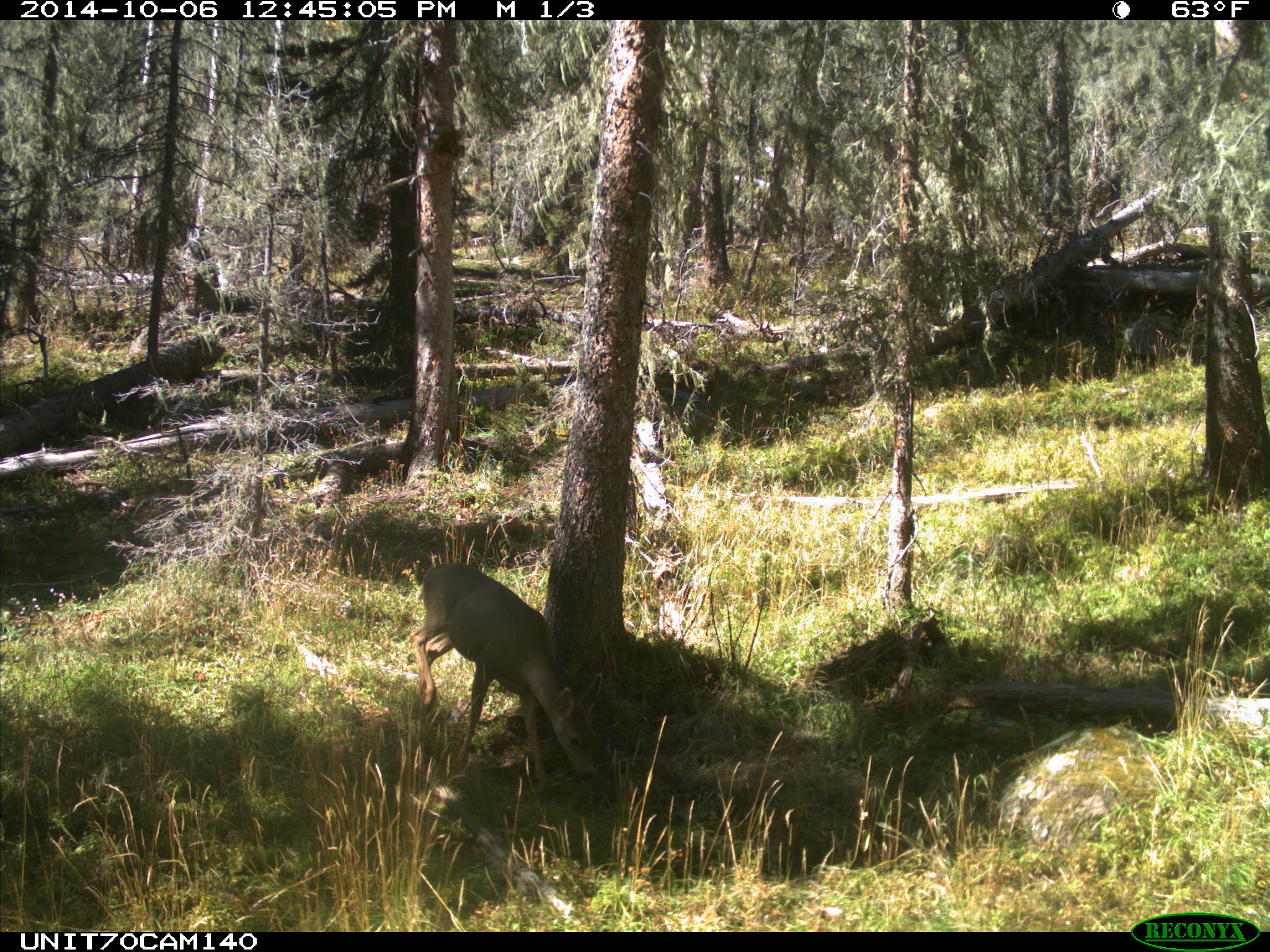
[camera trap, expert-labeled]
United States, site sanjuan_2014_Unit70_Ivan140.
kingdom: Animalia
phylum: Chordata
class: Mammalia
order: Artiodactyla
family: Cervidae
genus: Odocoileus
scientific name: Odocoileus hemionus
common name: mule deer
Odocoileus hemionus (mule deer).